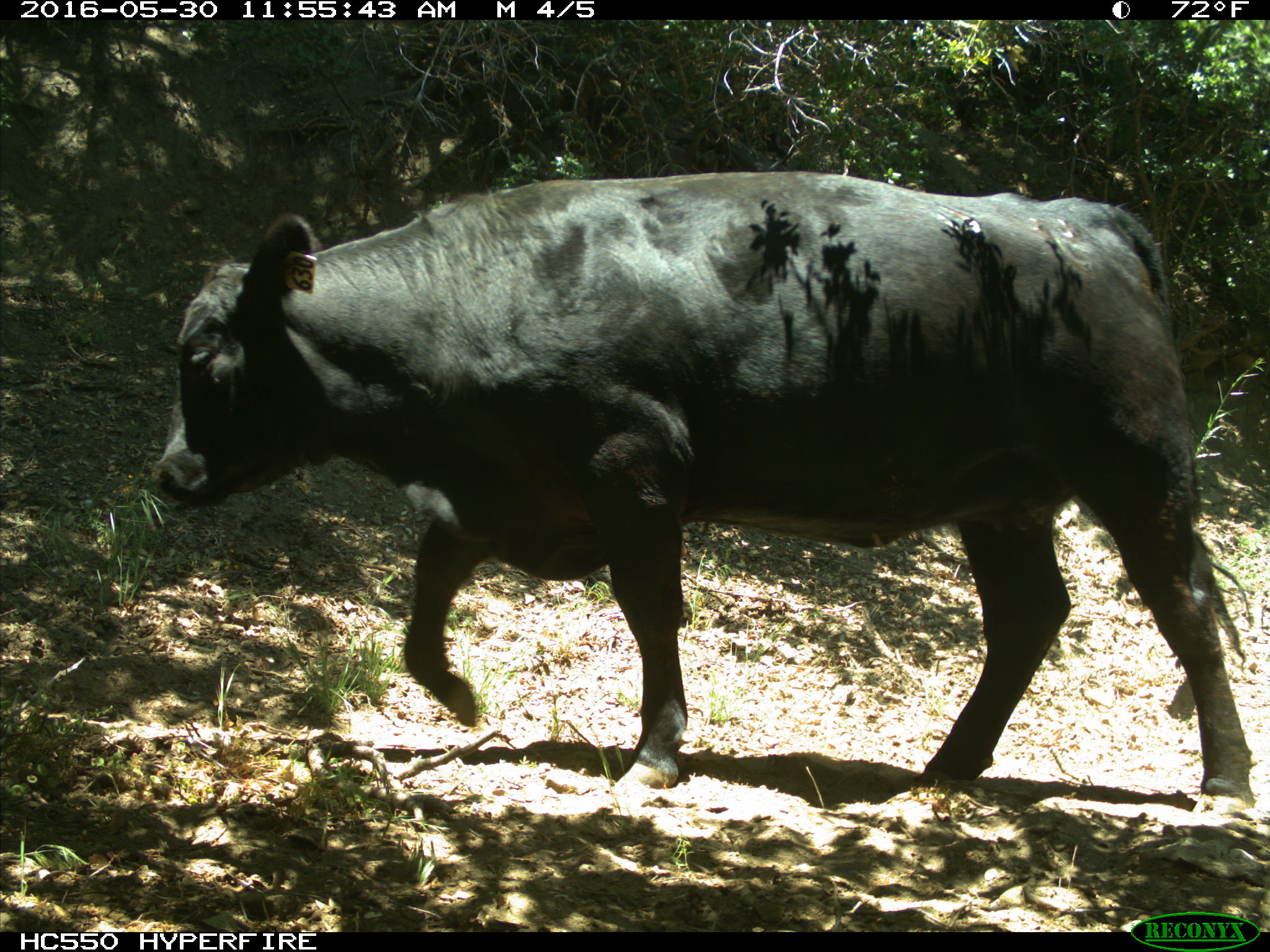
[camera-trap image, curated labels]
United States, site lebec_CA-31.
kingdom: Animalia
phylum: Chordata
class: Mammalia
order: Artiodactyla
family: Bovidae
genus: Bos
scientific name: Bos taurus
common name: domestic cow